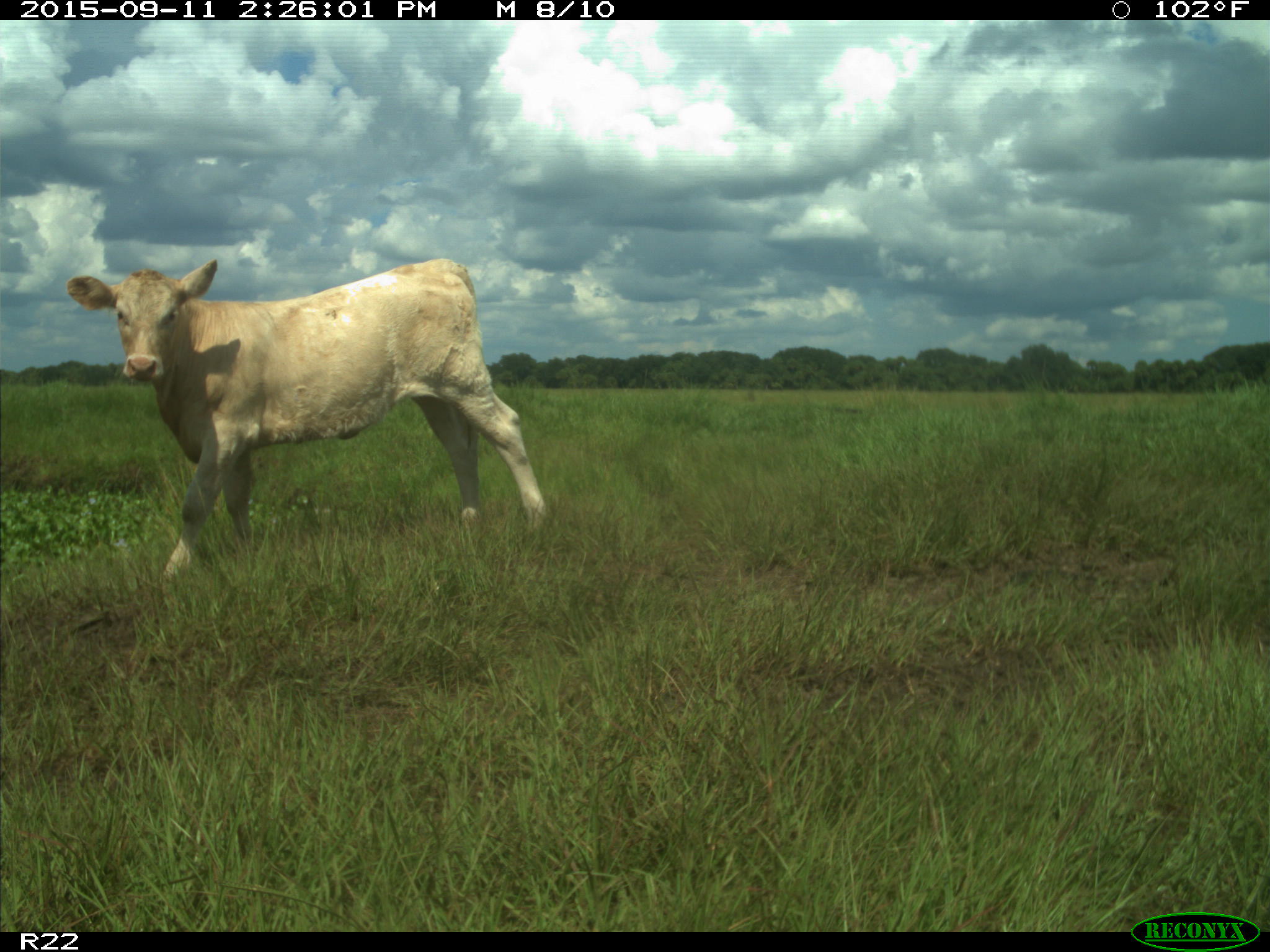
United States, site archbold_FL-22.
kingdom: Animalia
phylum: Chordata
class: Mammalia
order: Artiodactyla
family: Bovidae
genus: Bos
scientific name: Bos taurus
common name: domestic cow